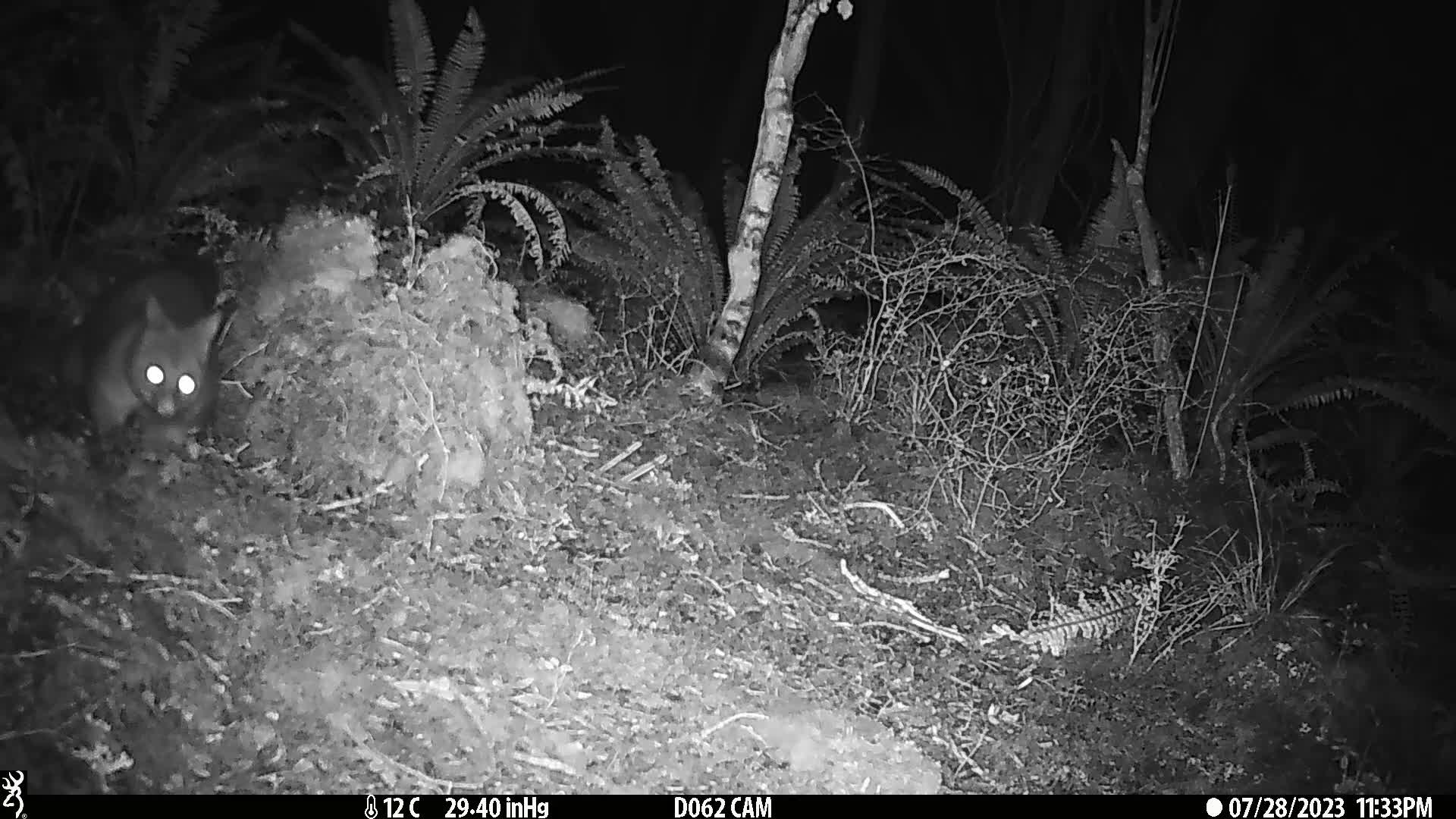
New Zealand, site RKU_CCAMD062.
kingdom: Animalia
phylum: Chordata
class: Mammalia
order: Diprotodontia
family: Phalangeridae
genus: Trichosurus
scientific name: Trichosurus vulpecula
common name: common brushtail possum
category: possum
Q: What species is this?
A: Possum (common brushtail possum) (Trichosurus vulpecula).